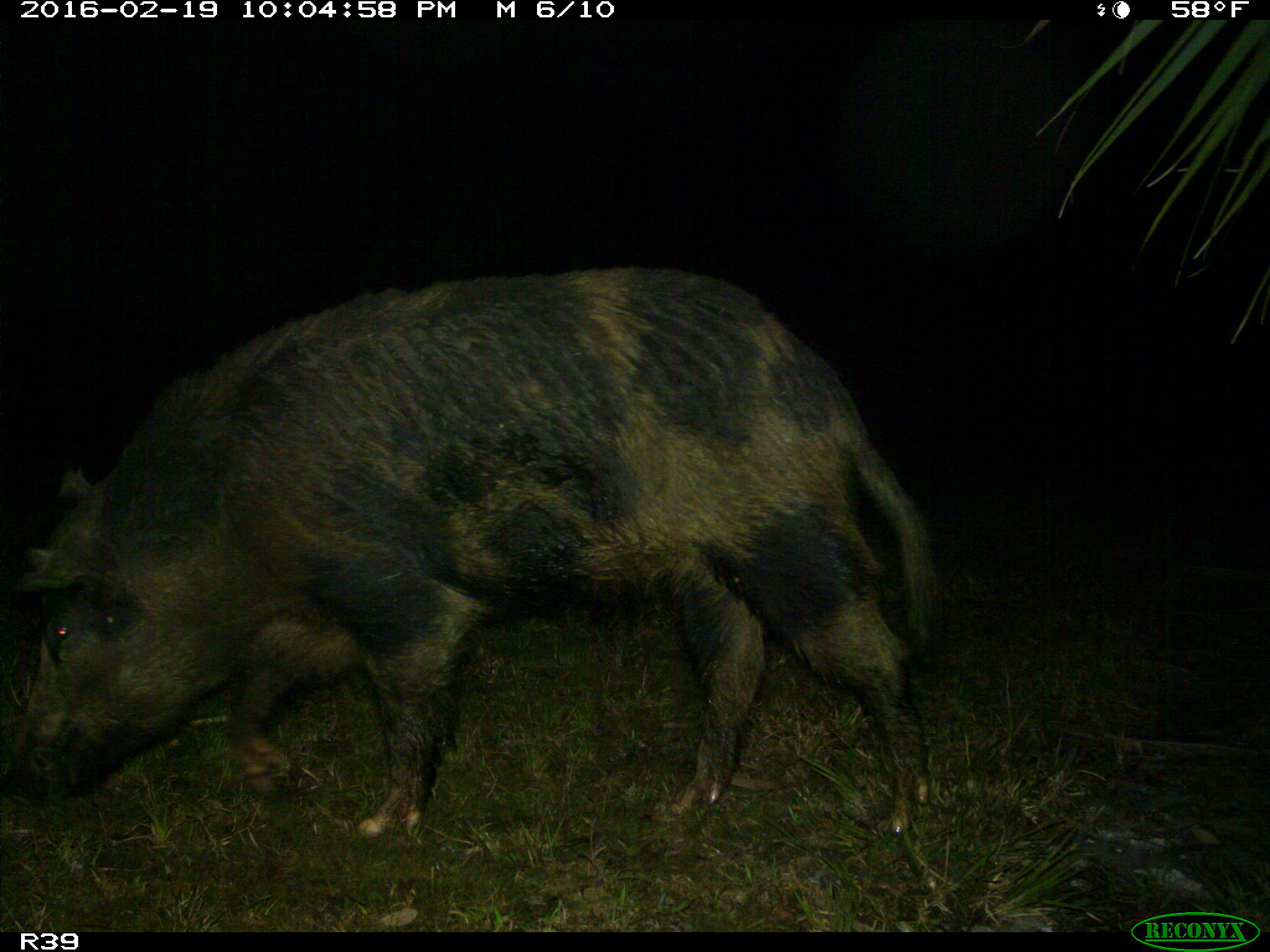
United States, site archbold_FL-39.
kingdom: Animalia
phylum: Chordata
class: Mammalia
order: Artiodactyla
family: Suidae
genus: Sus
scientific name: Sus scrofa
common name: wild boar